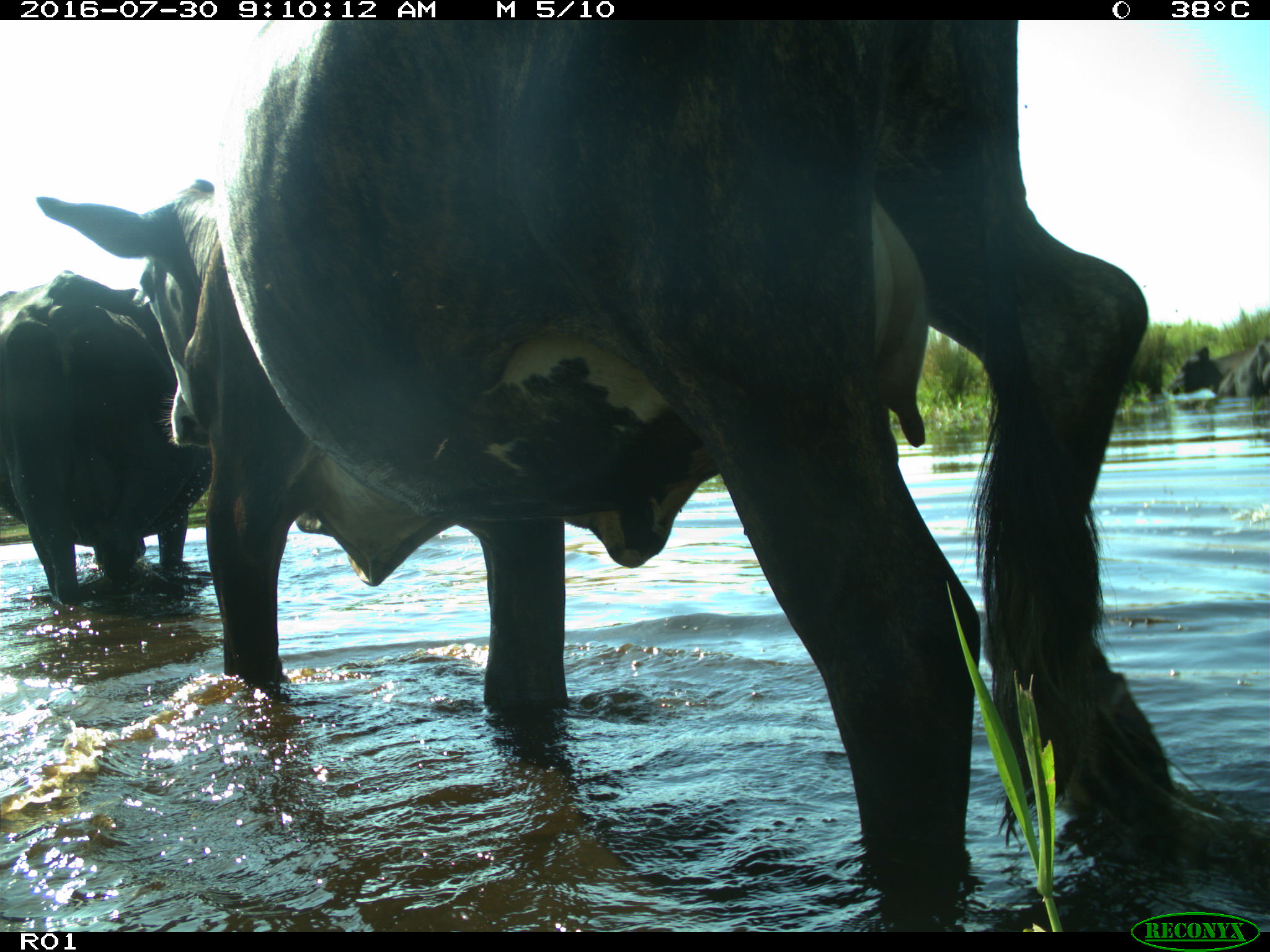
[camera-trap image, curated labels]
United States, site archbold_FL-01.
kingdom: Animalia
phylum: Chordata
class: Mammalia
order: Artiodactyla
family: Bovidae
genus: Bos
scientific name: Bos taurus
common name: domestic cow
Bos taurus (domestic cow).